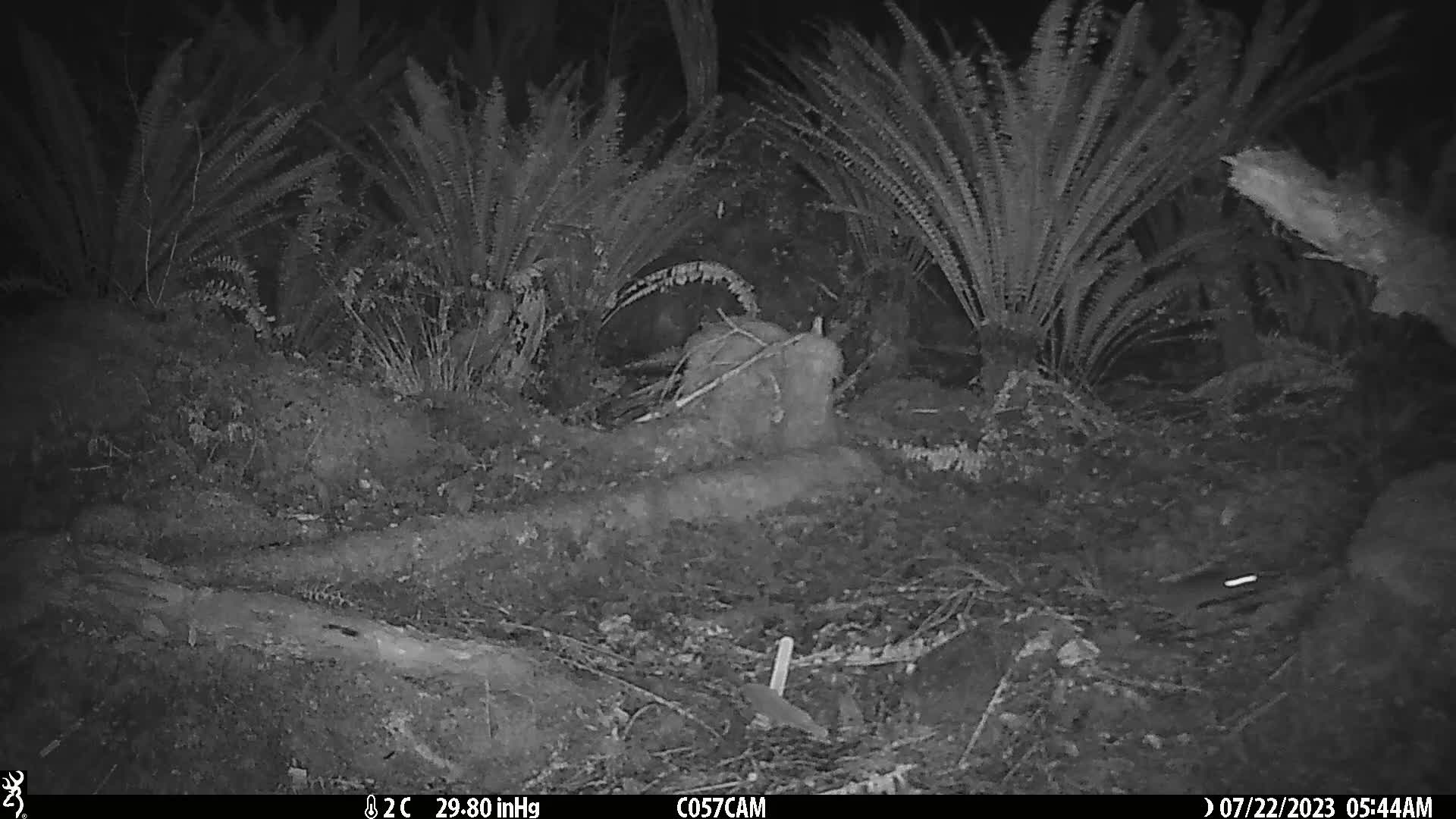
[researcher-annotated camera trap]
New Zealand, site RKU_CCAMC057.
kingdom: Animalia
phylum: Chordata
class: Mammalia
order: Rodentia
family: Muridae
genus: Rattus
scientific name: Rattus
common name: rat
Rat (Rattus).